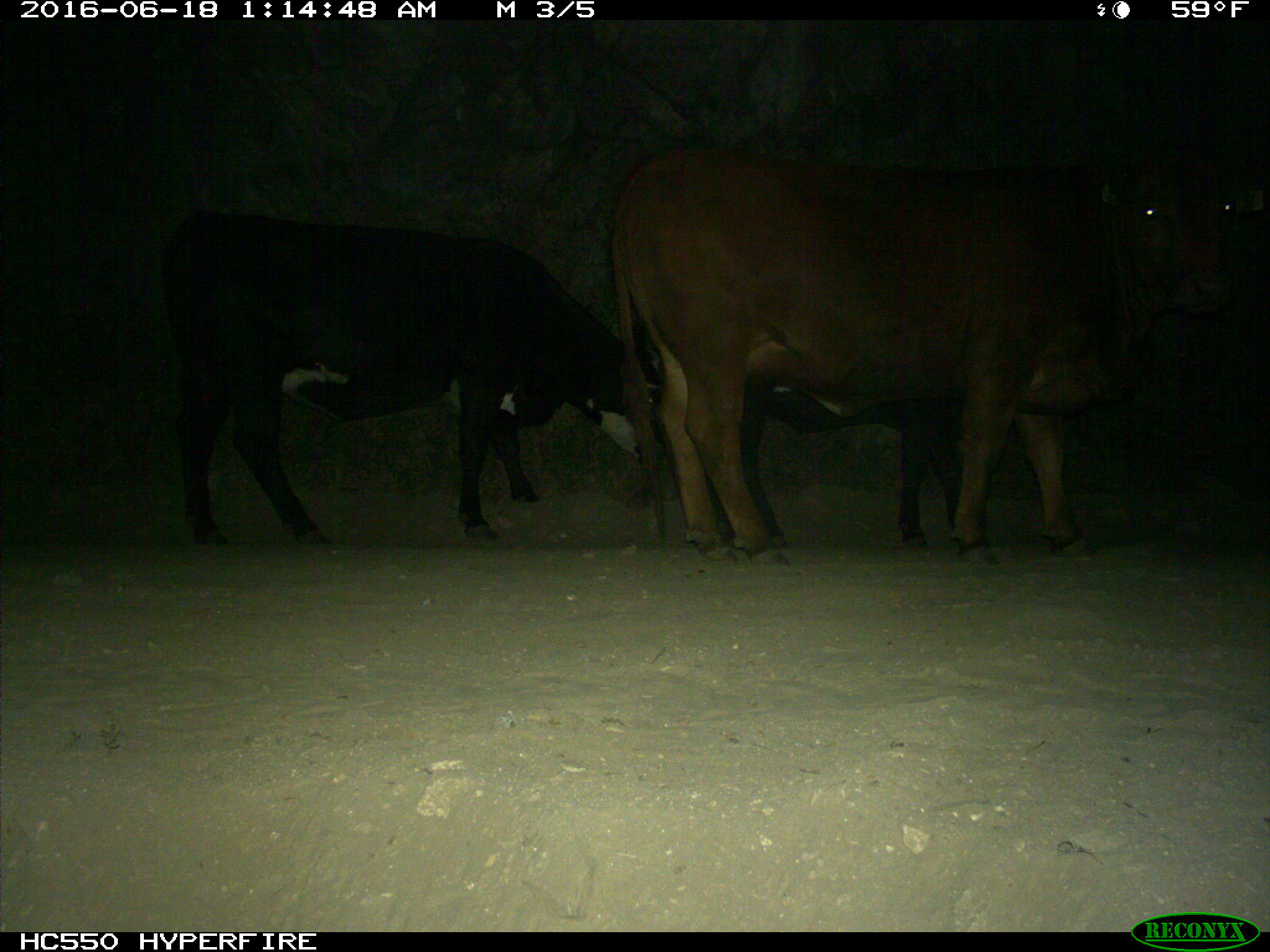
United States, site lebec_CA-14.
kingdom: Animalia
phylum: Chordata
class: Mammalia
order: Artiodactyla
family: Bovidae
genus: Bos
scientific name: Bos taurus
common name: domestic cow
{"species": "Bos taurus (domestic cow)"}